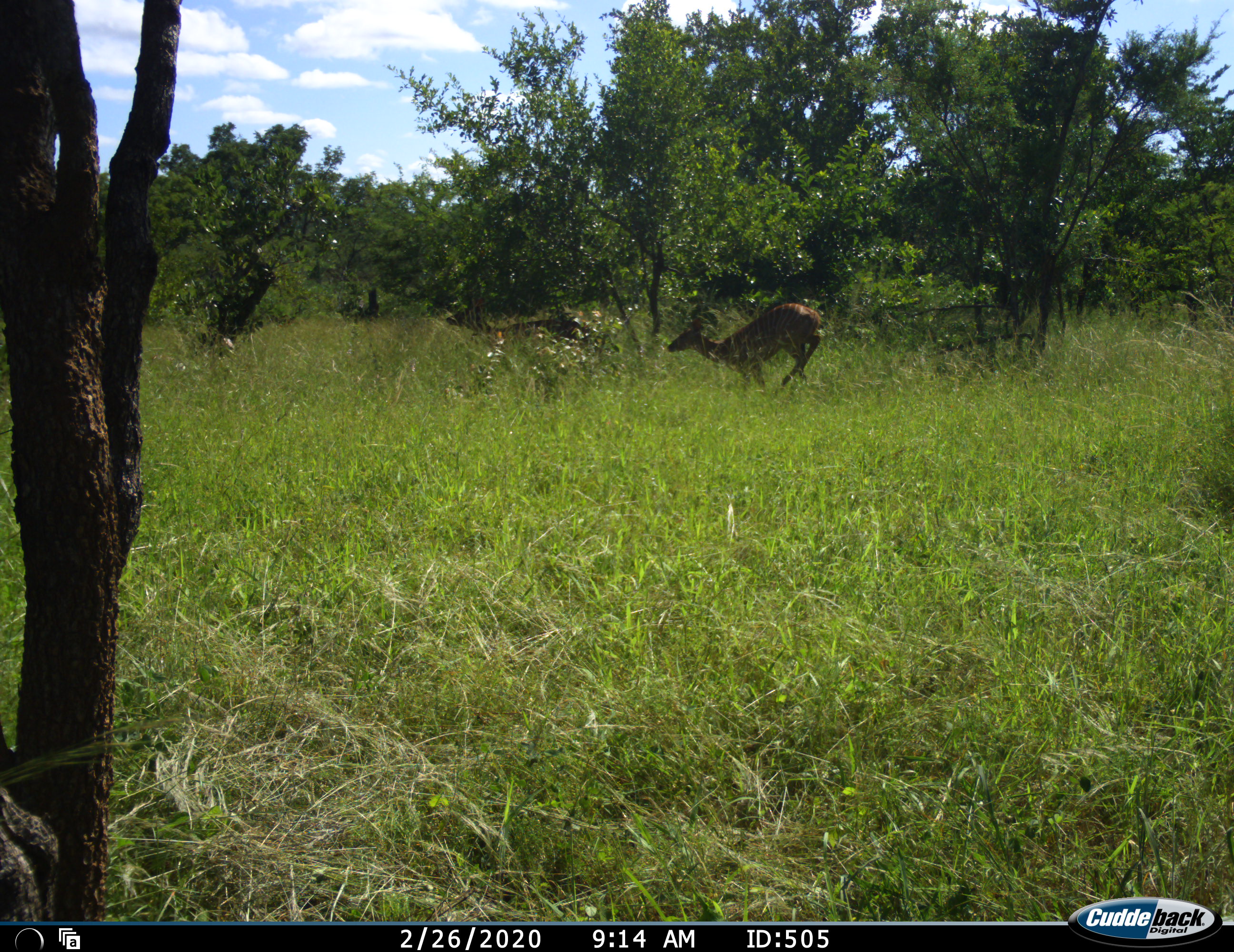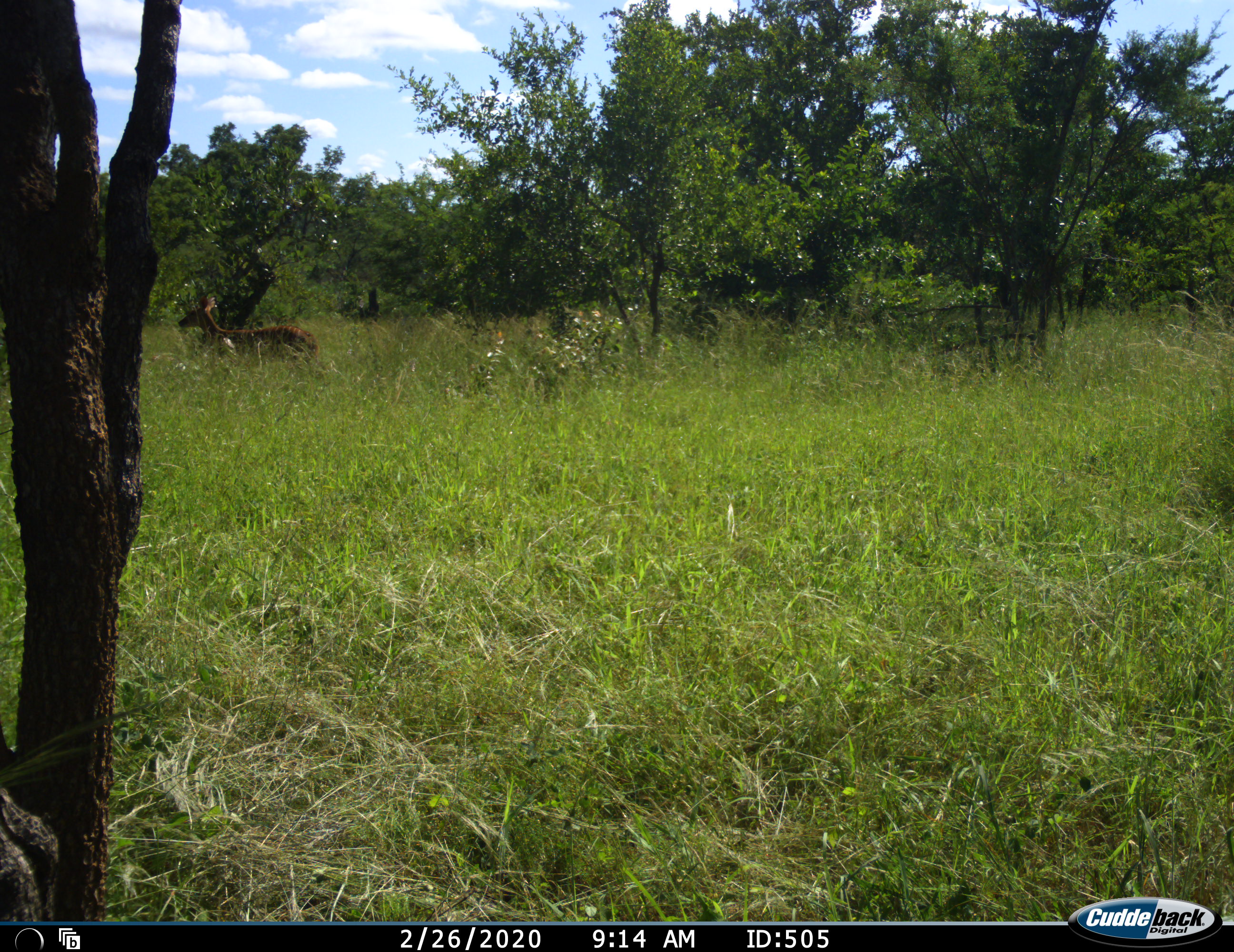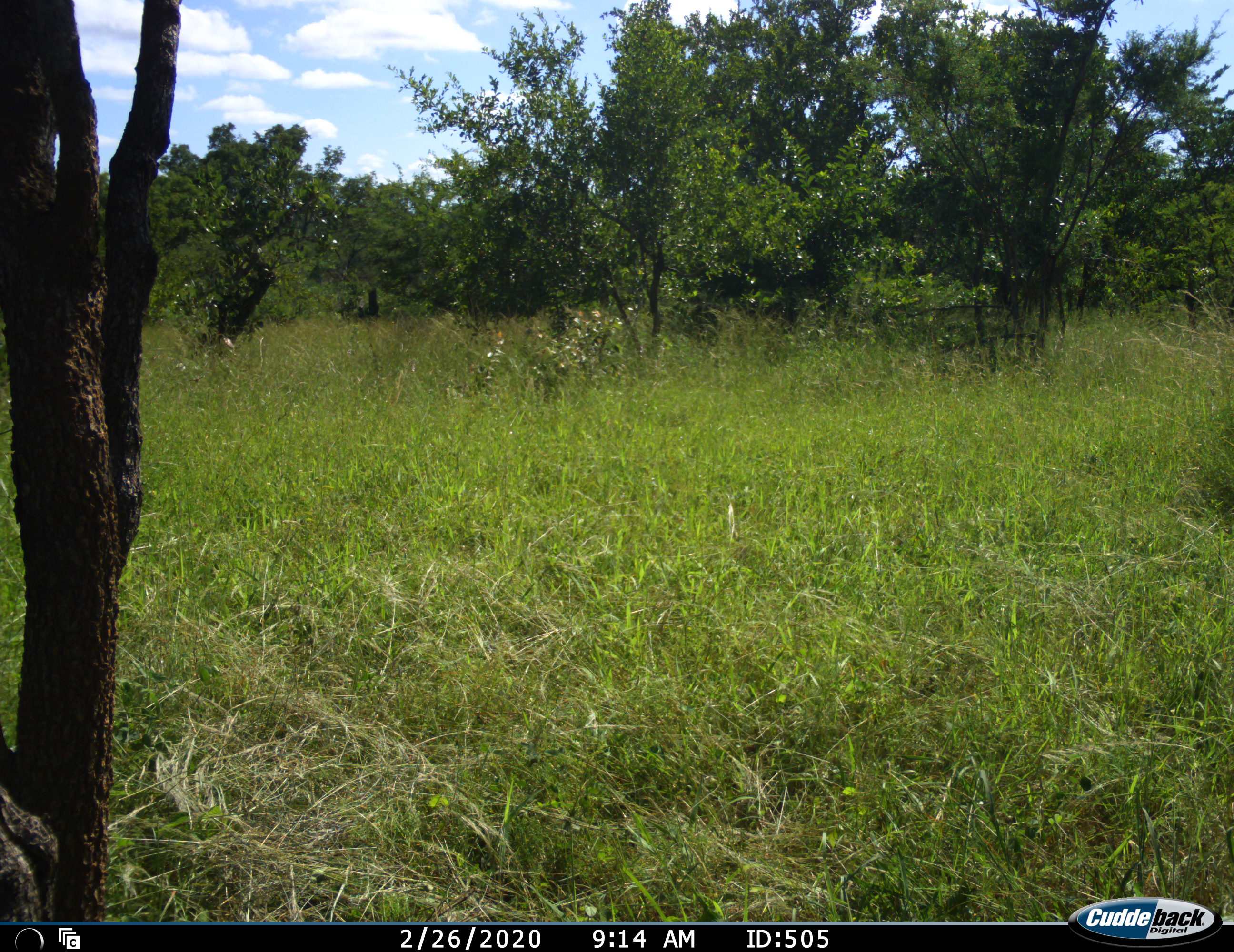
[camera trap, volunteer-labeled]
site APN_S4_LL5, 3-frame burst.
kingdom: Animalia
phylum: Chordata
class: Mammalia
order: Artiodactyla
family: Bovidae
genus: Tragelaphus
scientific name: Tragelaphus angasii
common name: nyala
Nyala (Tragelaphus angasii), count 2. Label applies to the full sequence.